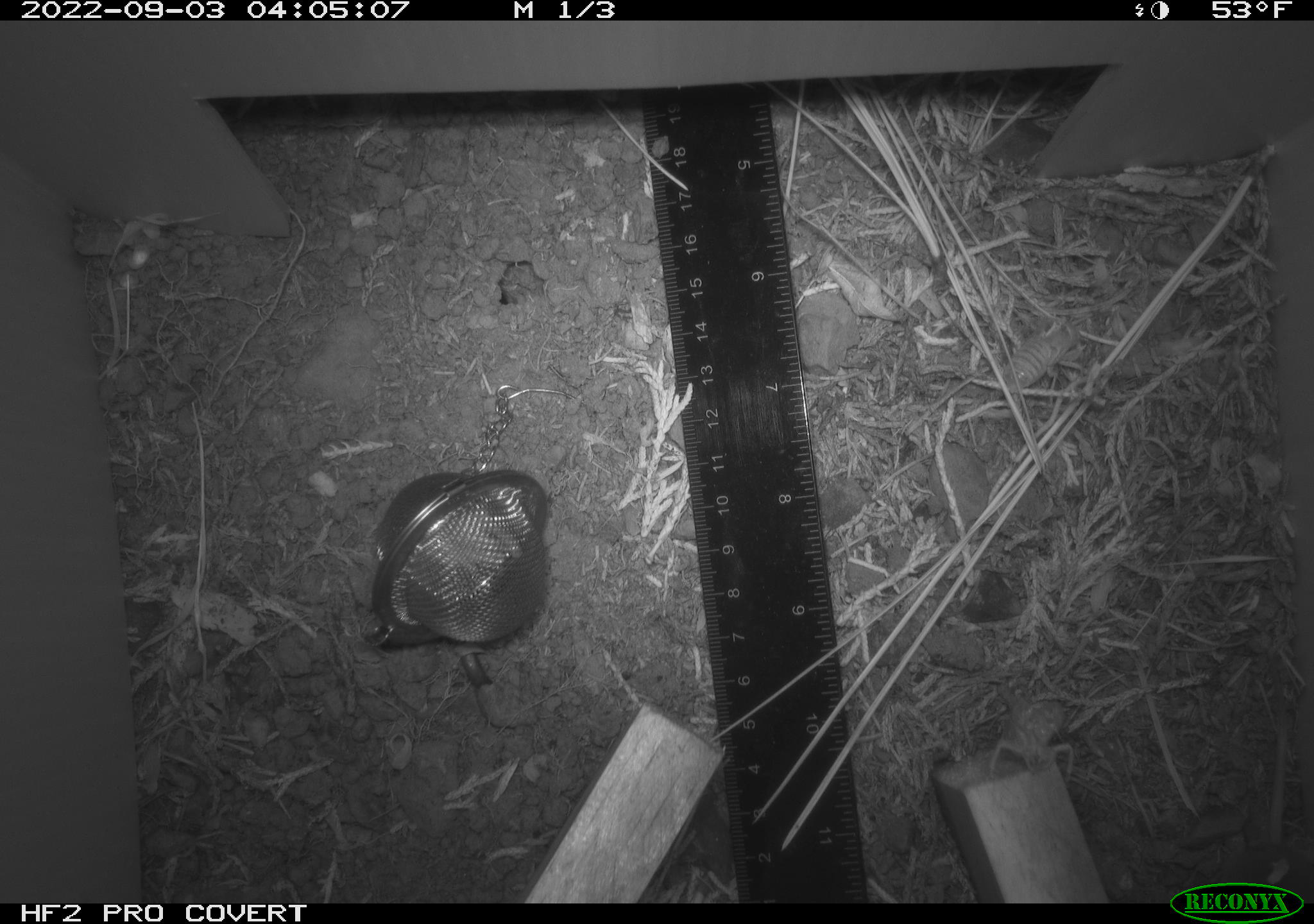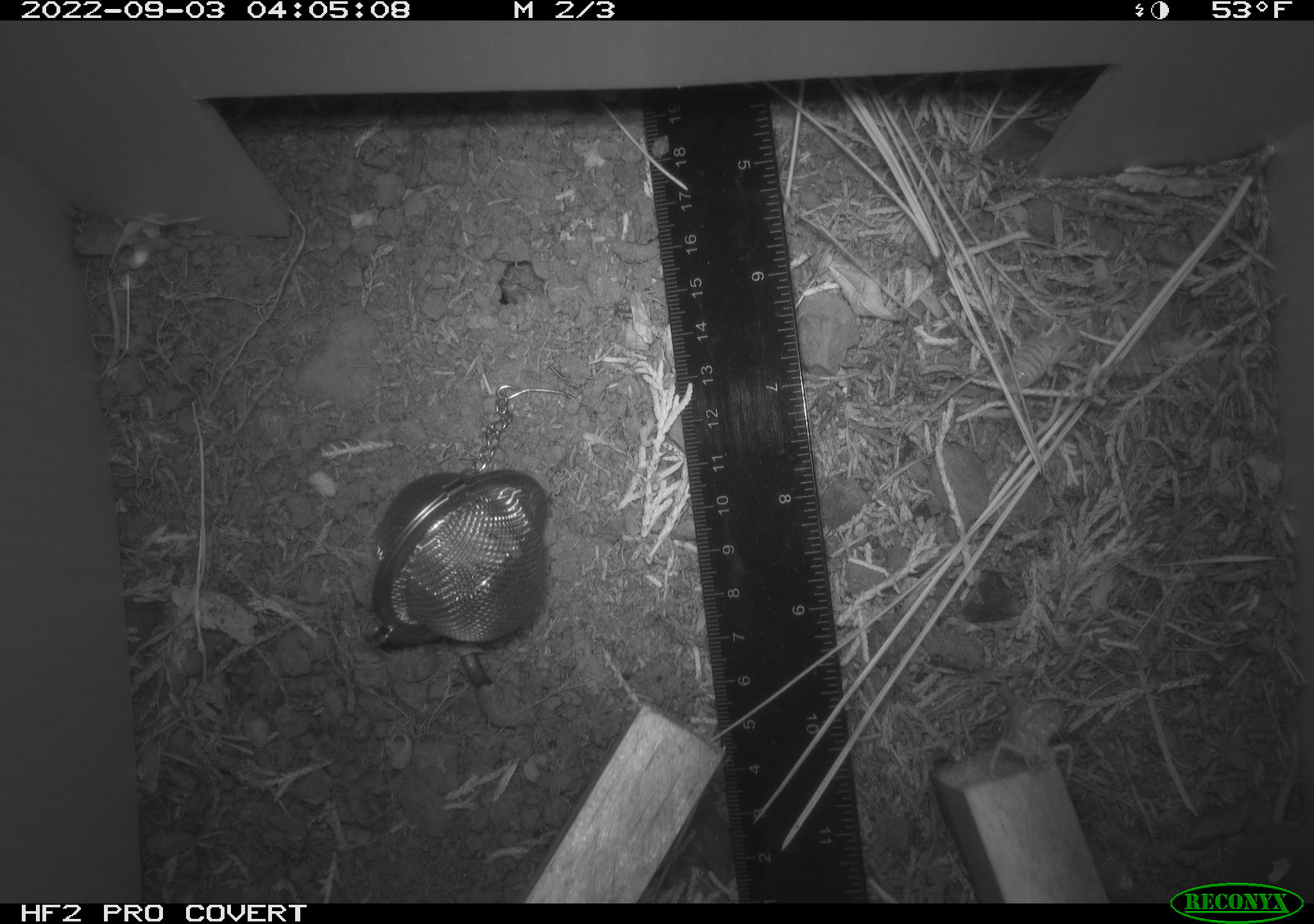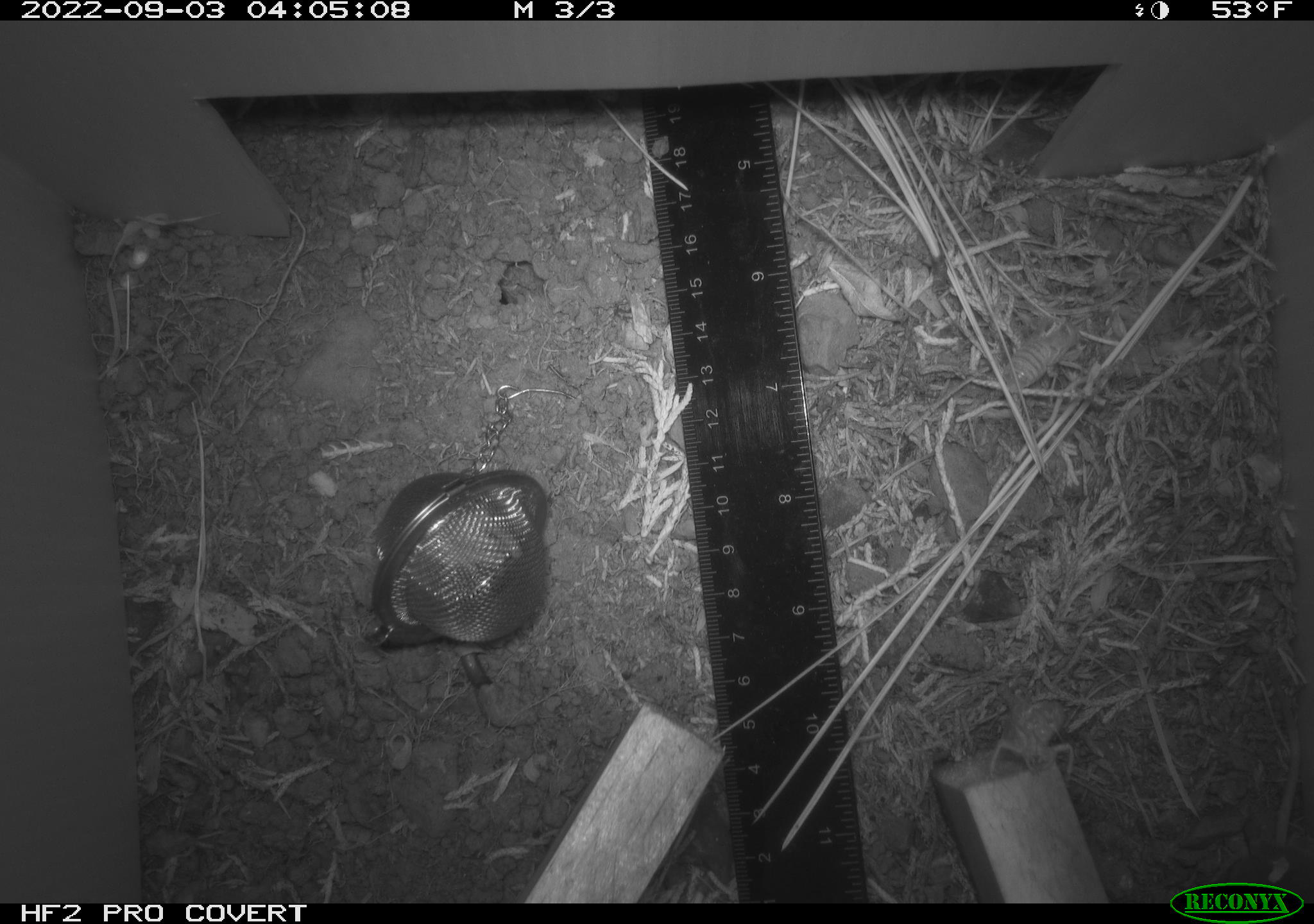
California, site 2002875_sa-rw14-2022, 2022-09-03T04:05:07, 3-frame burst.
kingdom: Animalia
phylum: Chordata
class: Mammalia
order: Eulipotyphla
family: Soricidae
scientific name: Soricidae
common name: shrews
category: soricidae family